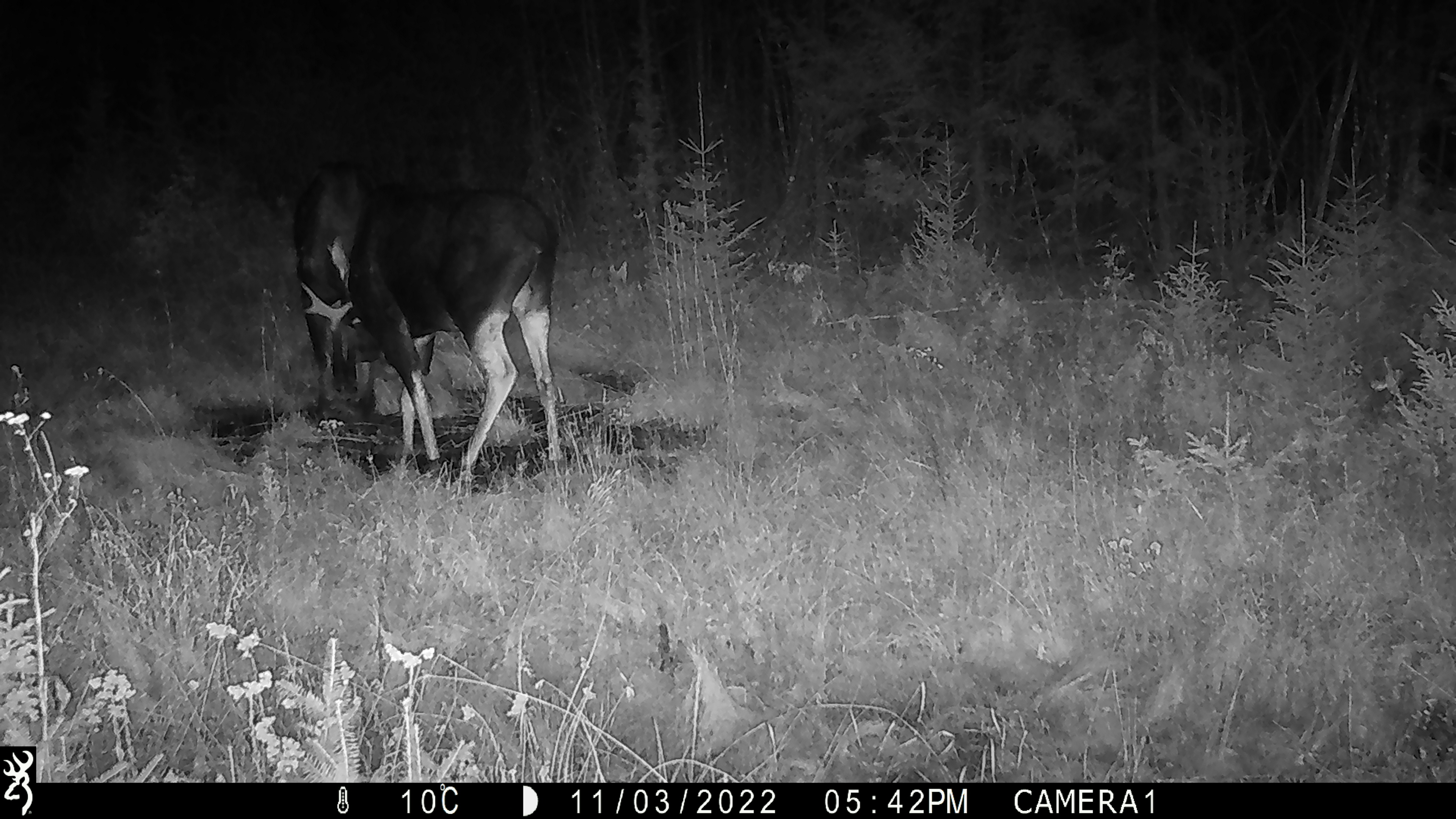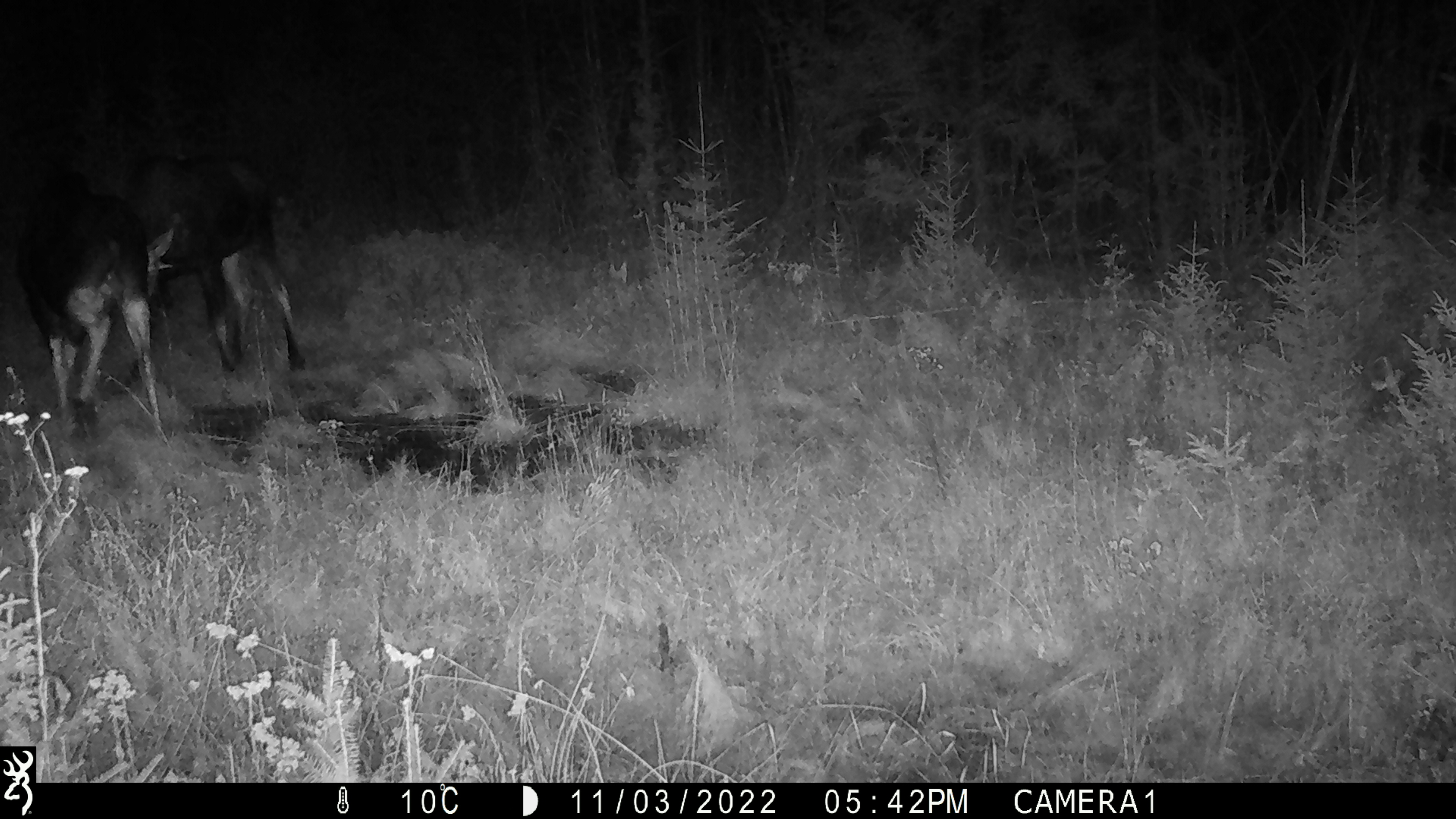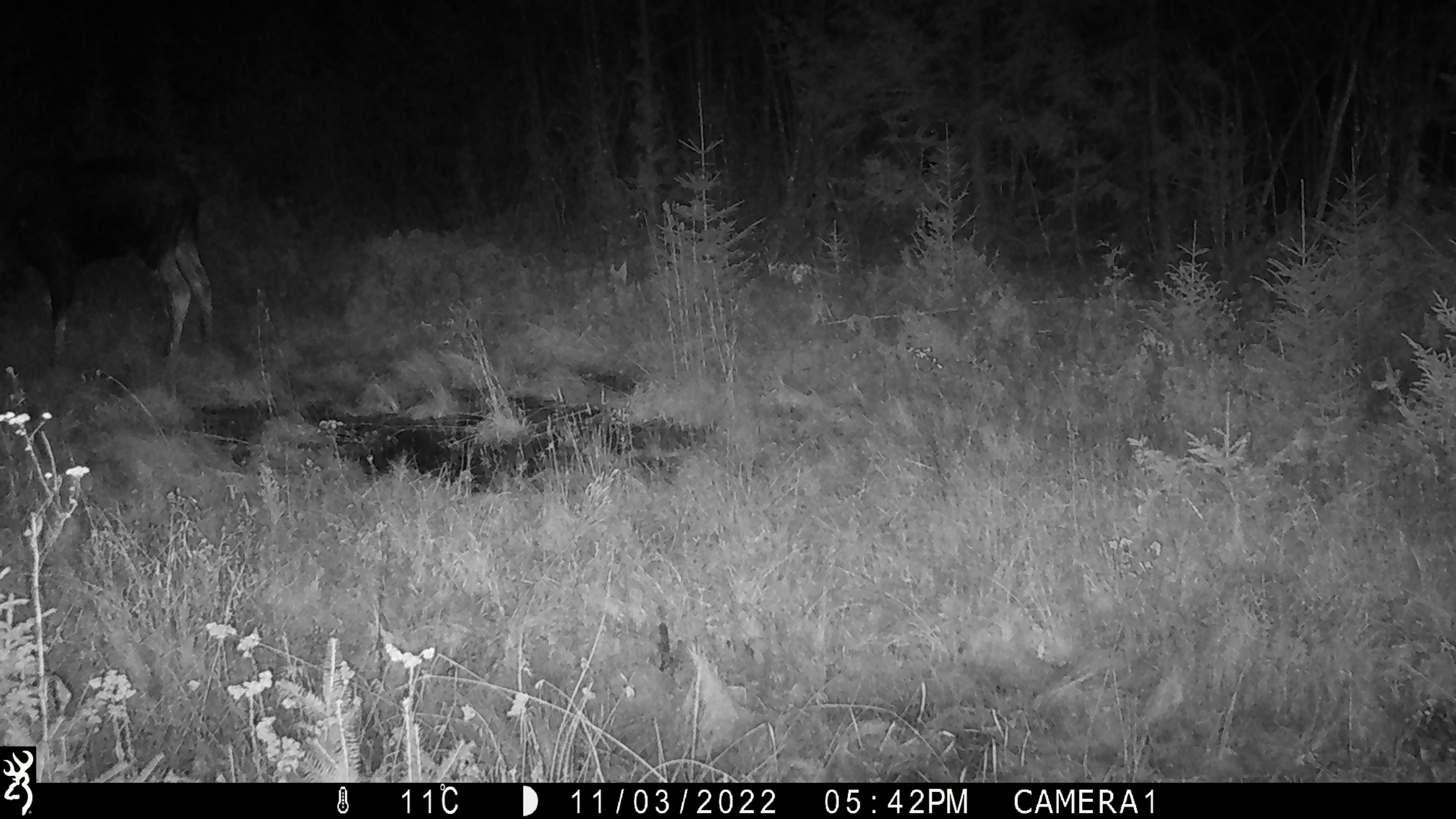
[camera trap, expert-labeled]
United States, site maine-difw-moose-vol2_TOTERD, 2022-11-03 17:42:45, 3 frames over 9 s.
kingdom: Animalia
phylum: Chordata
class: Mammalia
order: Artiodactyla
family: Cervidae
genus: Alces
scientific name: Alces alces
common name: moose